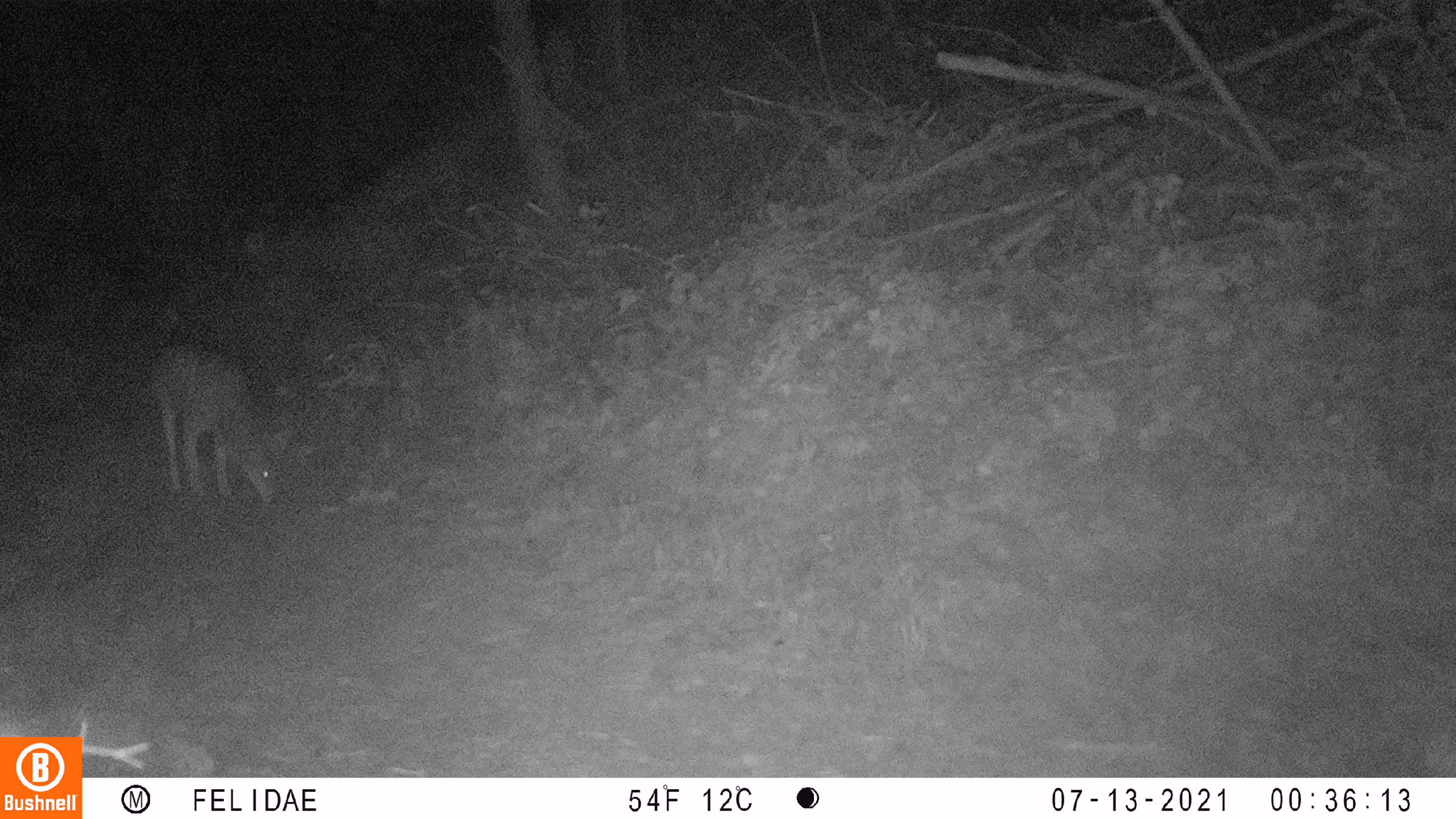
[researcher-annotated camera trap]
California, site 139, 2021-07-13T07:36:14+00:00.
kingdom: Animalia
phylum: Chordata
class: Mammalia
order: Artiodactyla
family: Cervidae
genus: Odocoileus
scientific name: Odocoileus hemionus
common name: mule deer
Mule deer (Odocoileus hemionus).